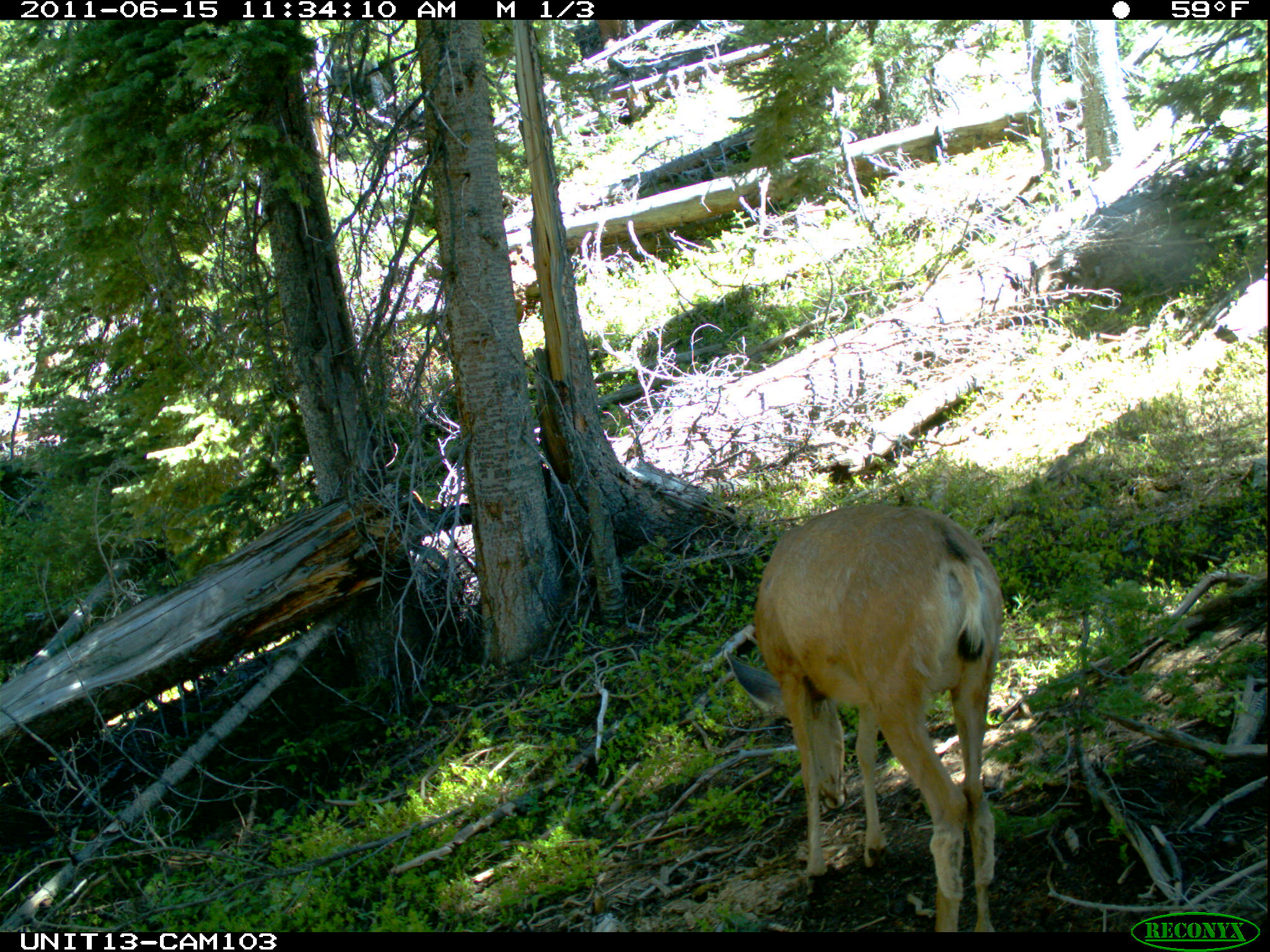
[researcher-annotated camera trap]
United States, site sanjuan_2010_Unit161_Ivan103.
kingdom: Animalia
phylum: Chordata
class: Mammalia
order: Artiodactyla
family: Cervidae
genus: Odocoileus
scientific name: Odocoileus hemionus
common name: mule deer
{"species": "Odocoileus hemionus (mule deer)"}